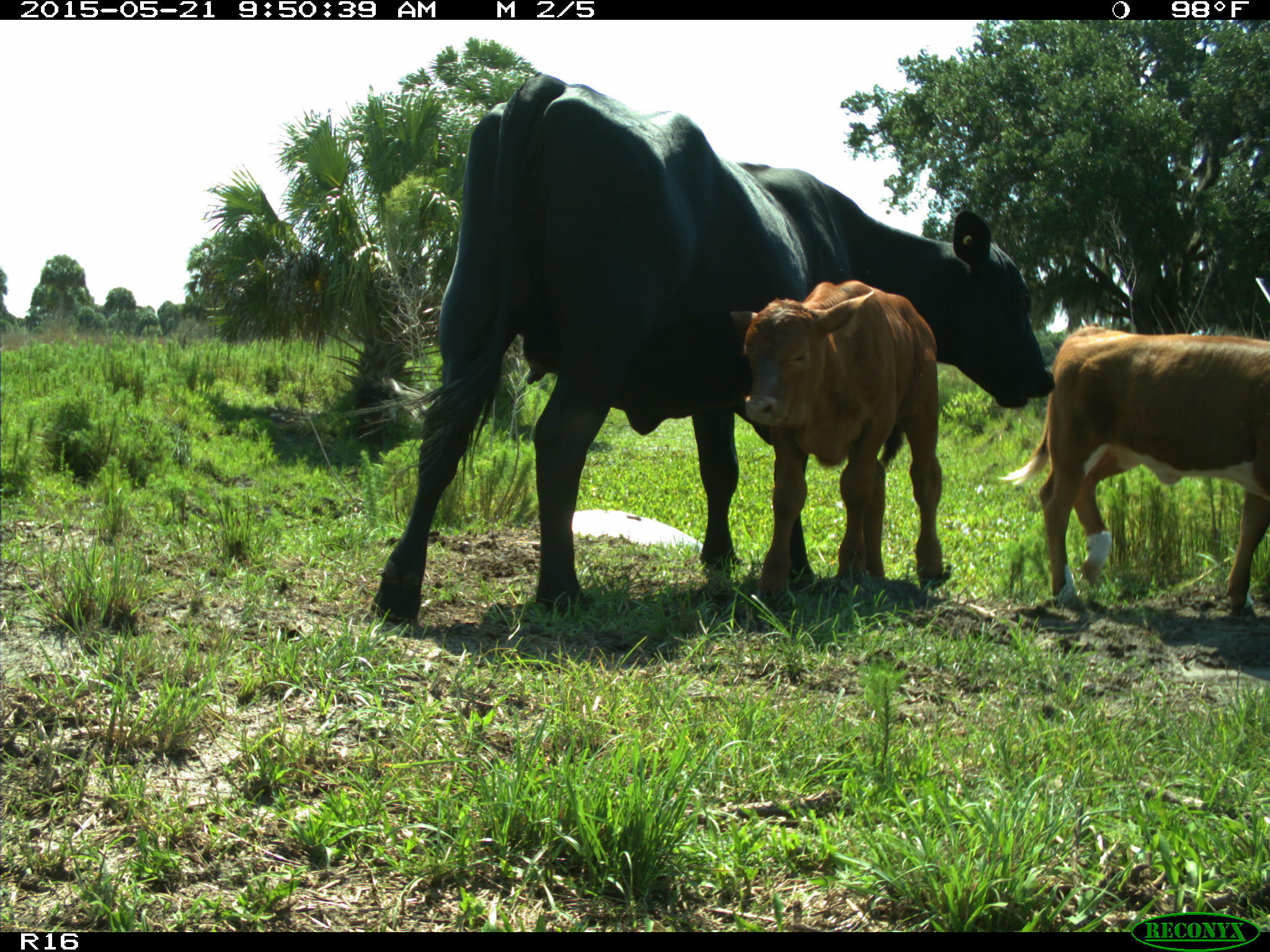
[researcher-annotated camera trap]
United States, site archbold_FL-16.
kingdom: Animalia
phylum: Chordata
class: Mammalia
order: Artiodactyla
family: Bovidae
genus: Bos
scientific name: Bos taurus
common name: domestic cow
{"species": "Bos taurus (domestic cow)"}